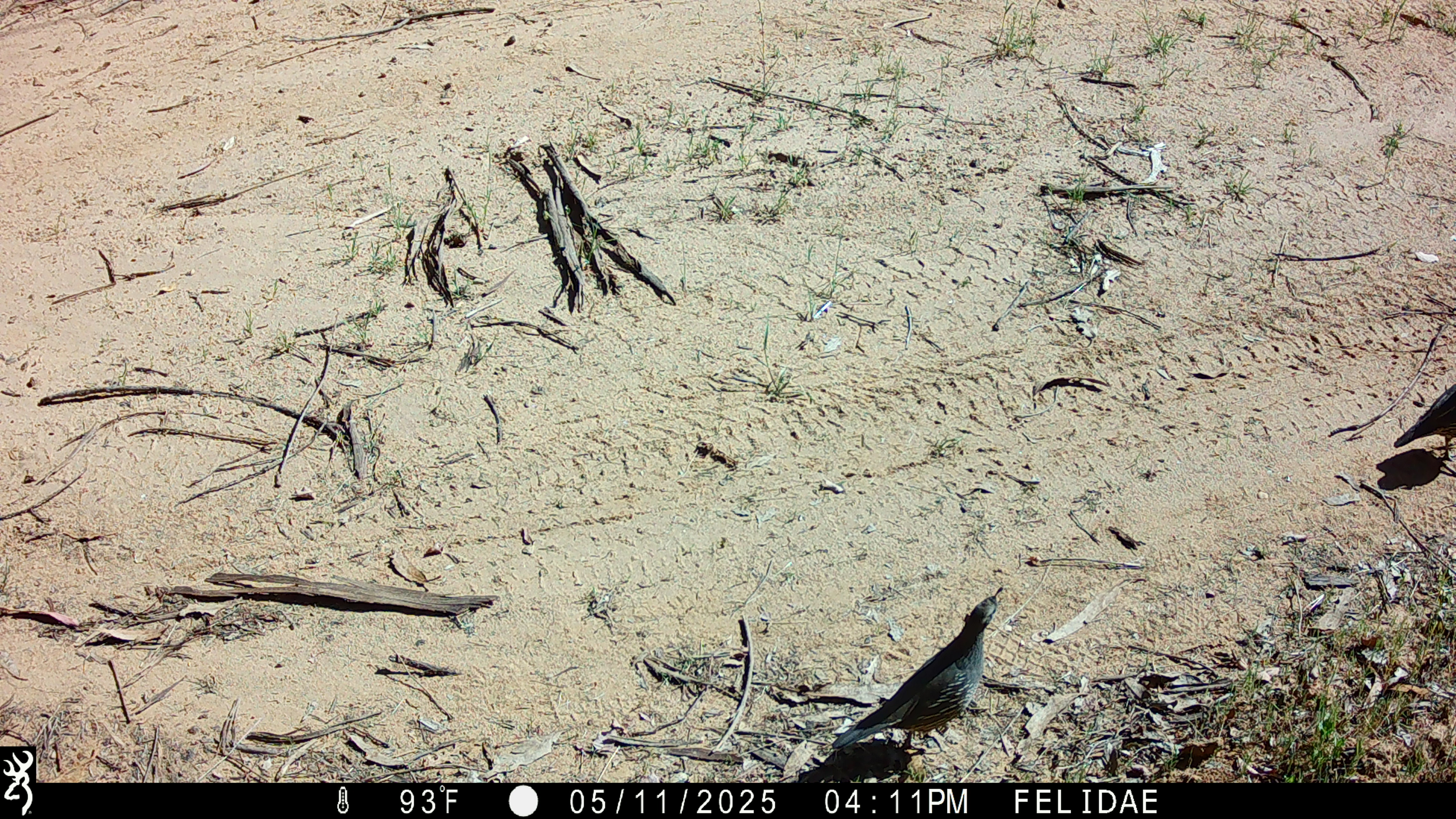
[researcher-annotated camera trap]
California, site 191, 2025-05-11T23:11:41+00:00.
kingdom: Animalia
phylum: Chordata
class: Aves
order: Galliformes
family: Odontophoridae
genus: Callipepla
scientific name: Callipepla californica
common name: california quail